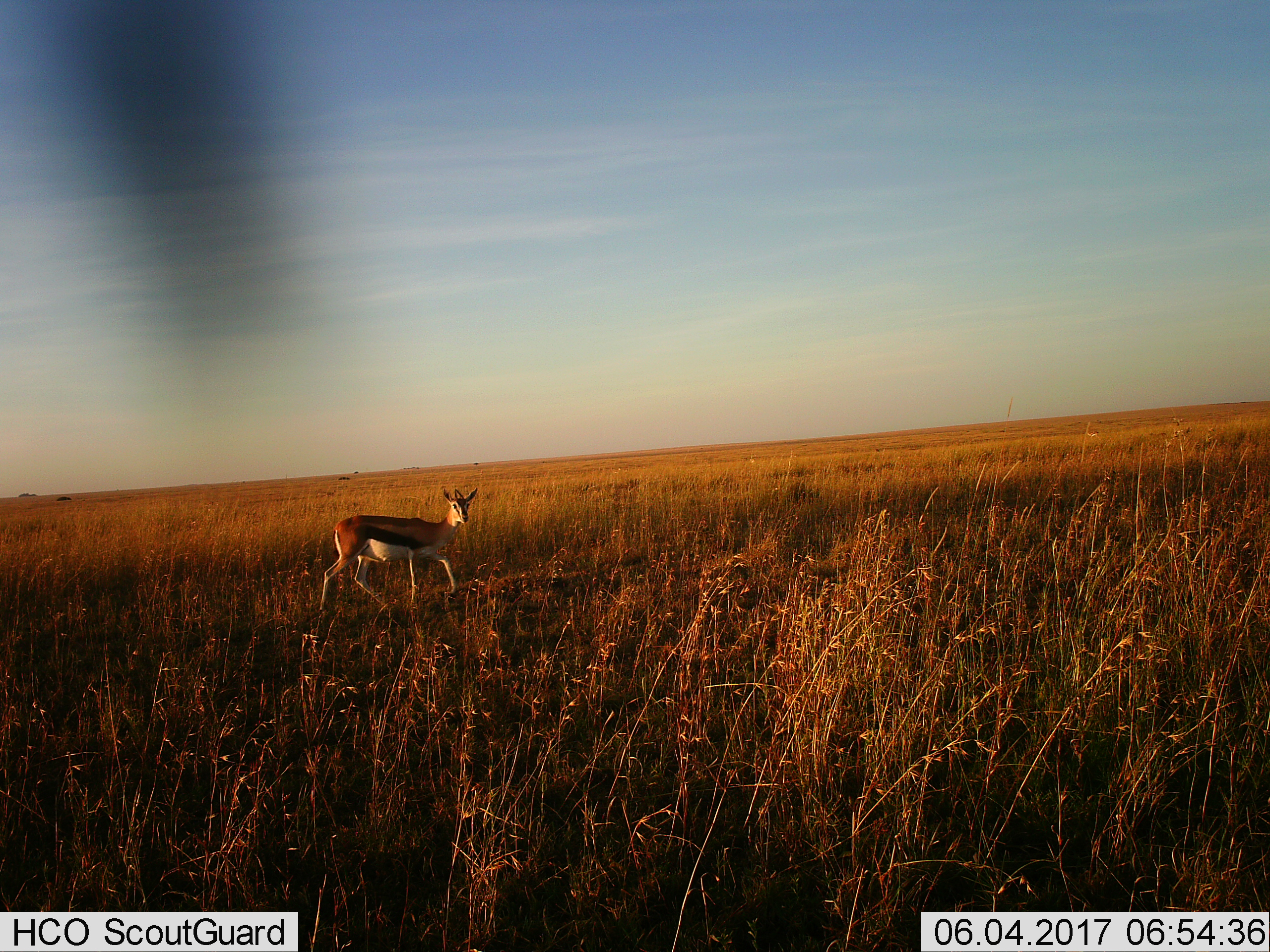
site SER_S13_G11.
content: unidentified animal